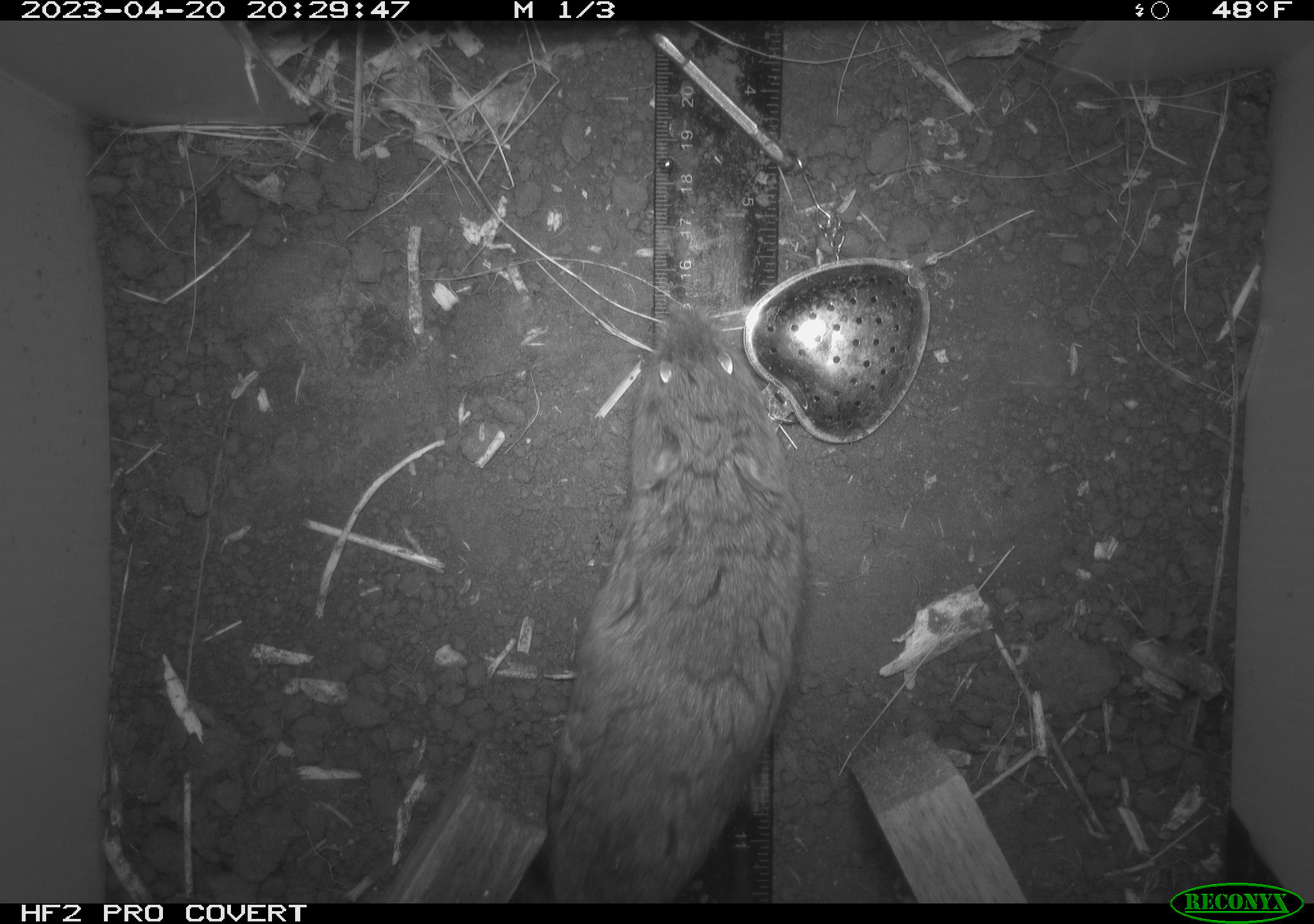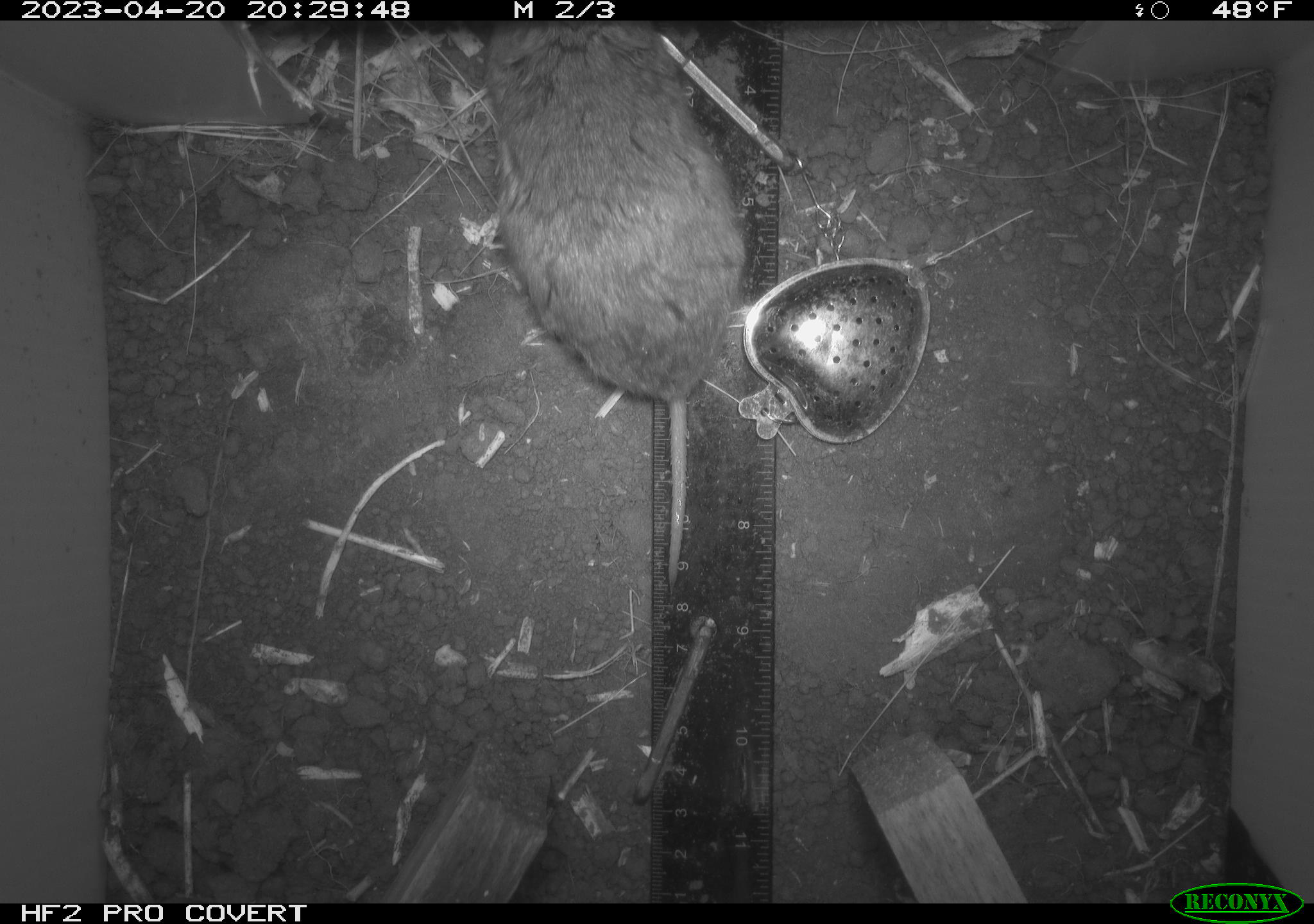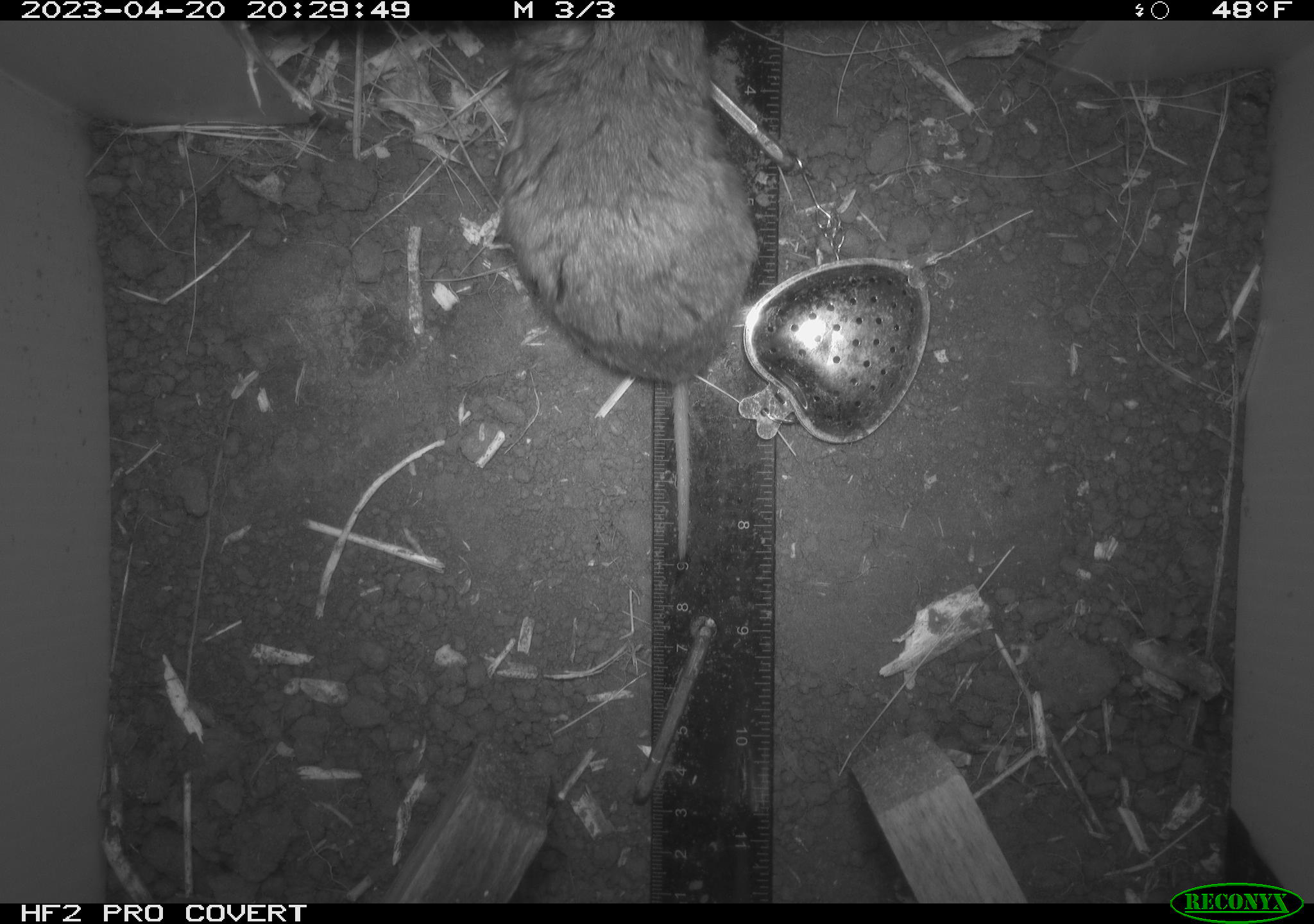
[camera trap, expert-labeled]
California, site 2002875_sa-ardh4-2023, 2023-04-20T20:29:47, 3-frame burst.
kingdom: Animalia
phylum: Chordata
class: Mammalia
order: Rodentia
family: Cricetidae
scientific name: Arvicolinae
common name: voles, lemmings, and muskrats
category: arvicolinae subfamily